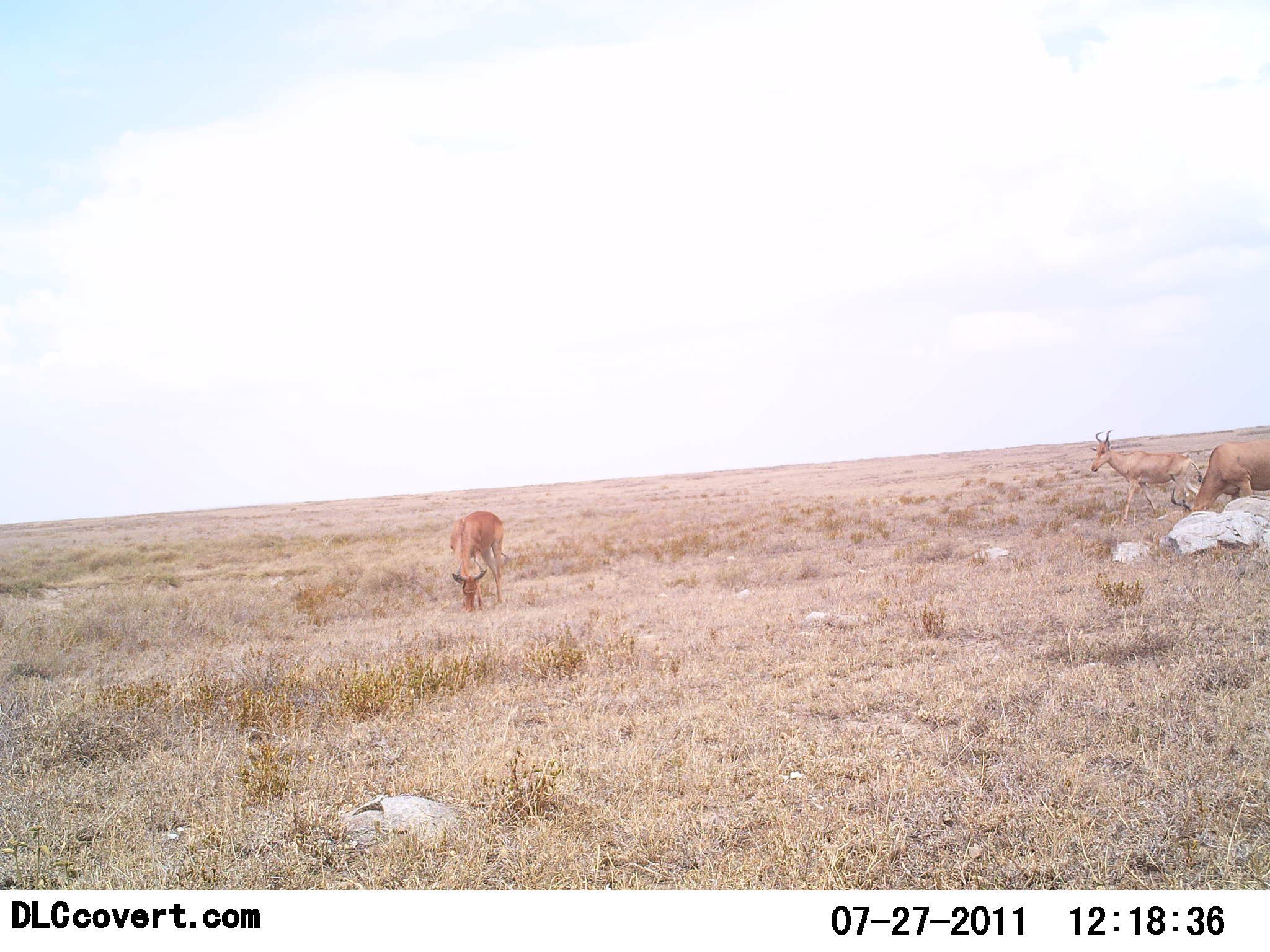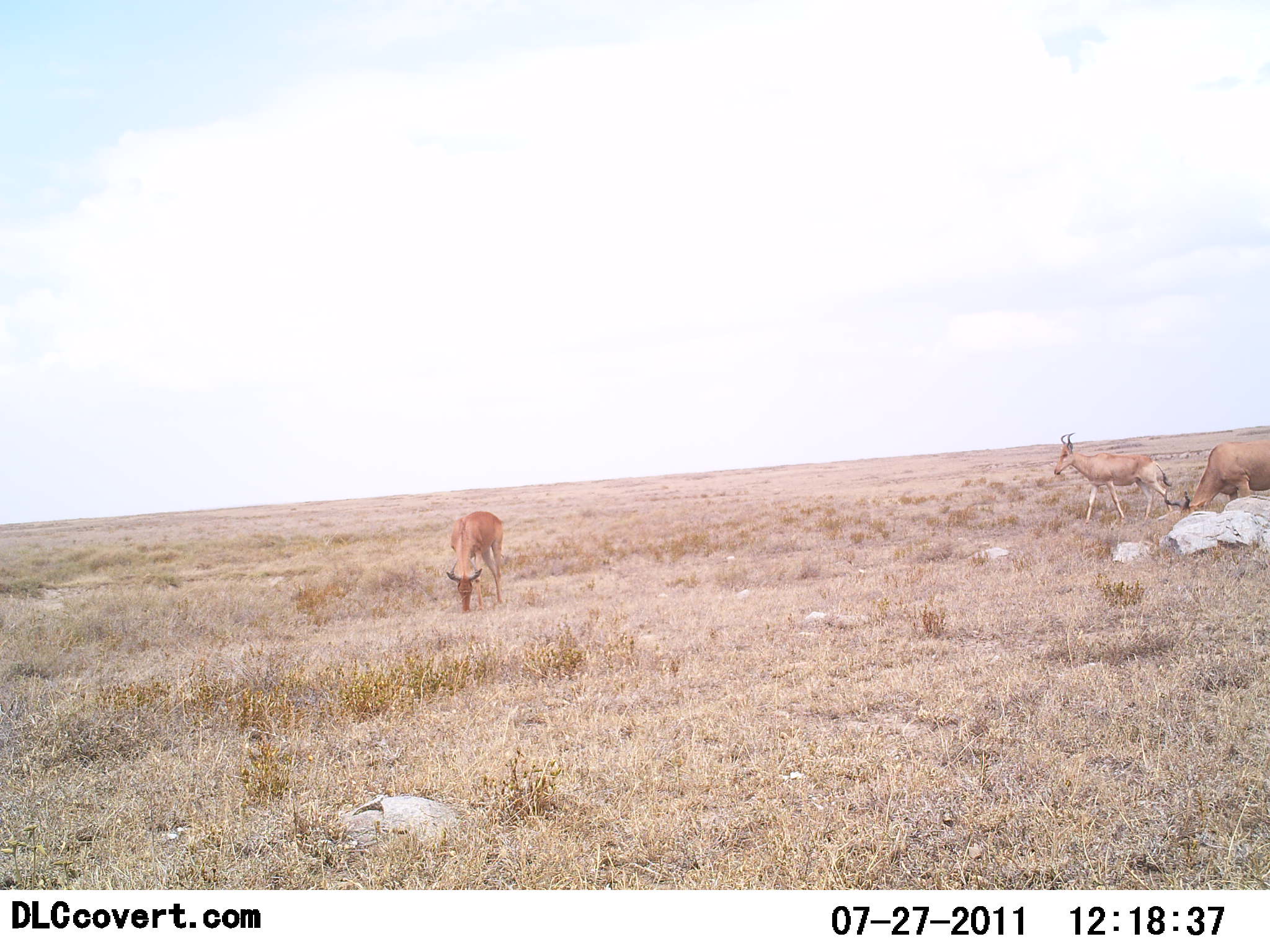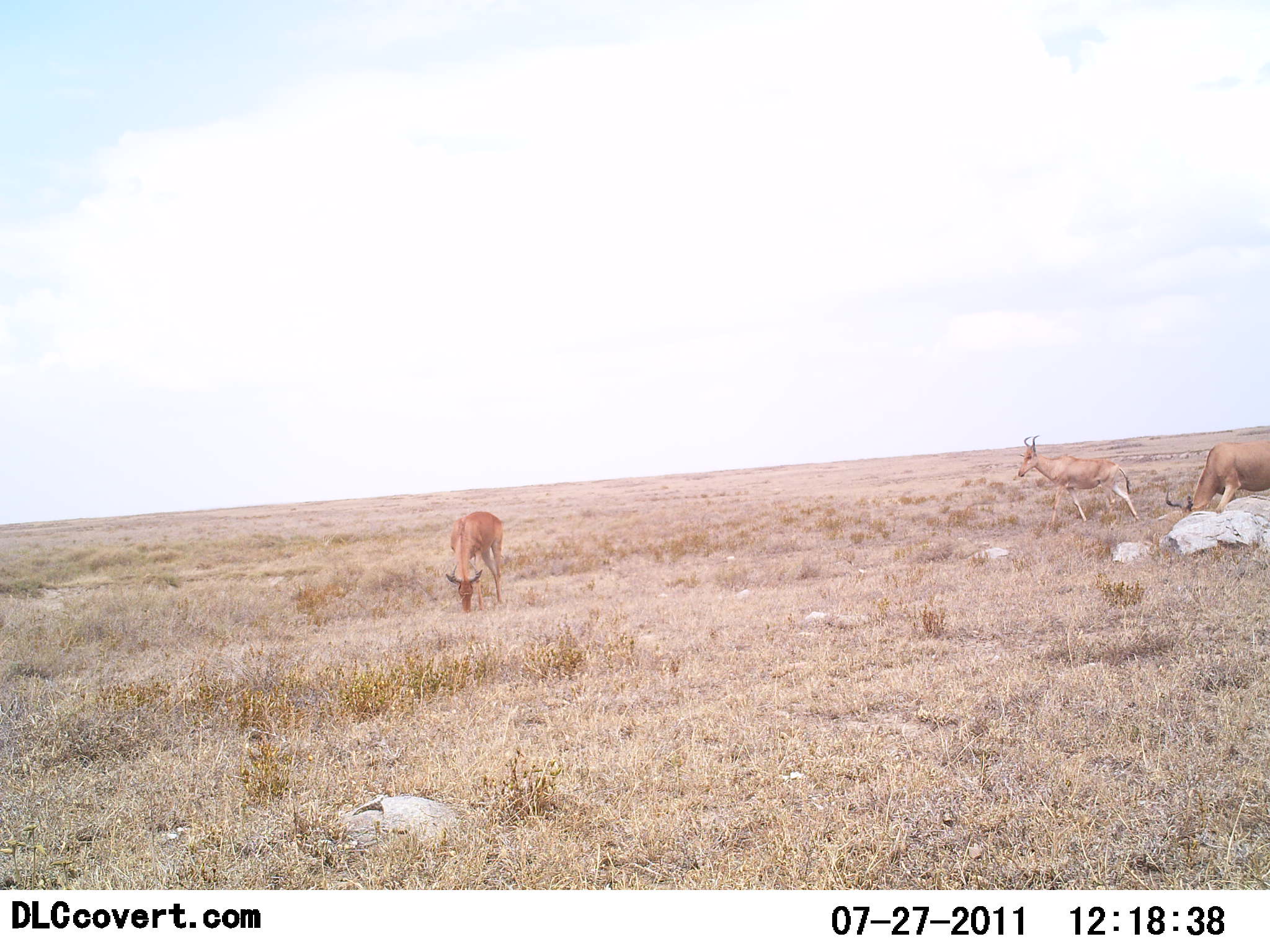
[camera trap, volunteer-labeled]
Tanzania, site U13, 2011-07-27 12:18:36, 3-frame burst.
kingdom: Animalia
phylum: Chordata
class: Mammalia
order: Artiodactyla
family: Bovidae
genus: Alcelaphus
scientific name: Alcelaphus buselaphus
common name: hartebeest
Hartebeest (Alcelaphus buselaphus), count 3. Behavior (volunteer vote fractions): standing 23%, resting 0%, moving 92%, interacting 0%. Young present (vote fraction): 0%. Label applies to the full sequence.